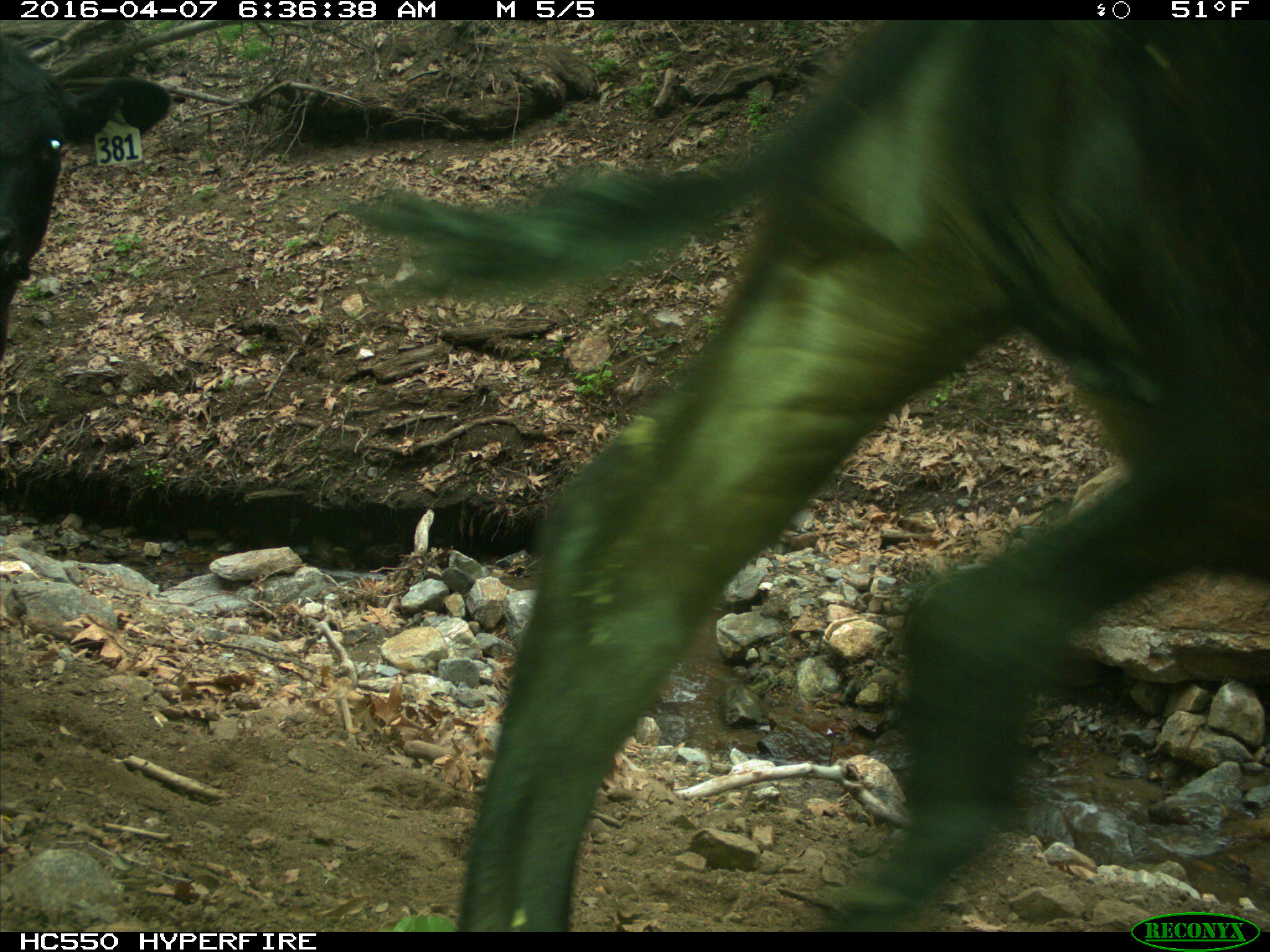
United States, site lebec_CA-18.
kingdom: Animalia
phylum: Chordata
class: Mammalia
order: Artiodactyla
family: Bovidae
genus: Bos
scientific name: Bos taurus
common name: domestic cow